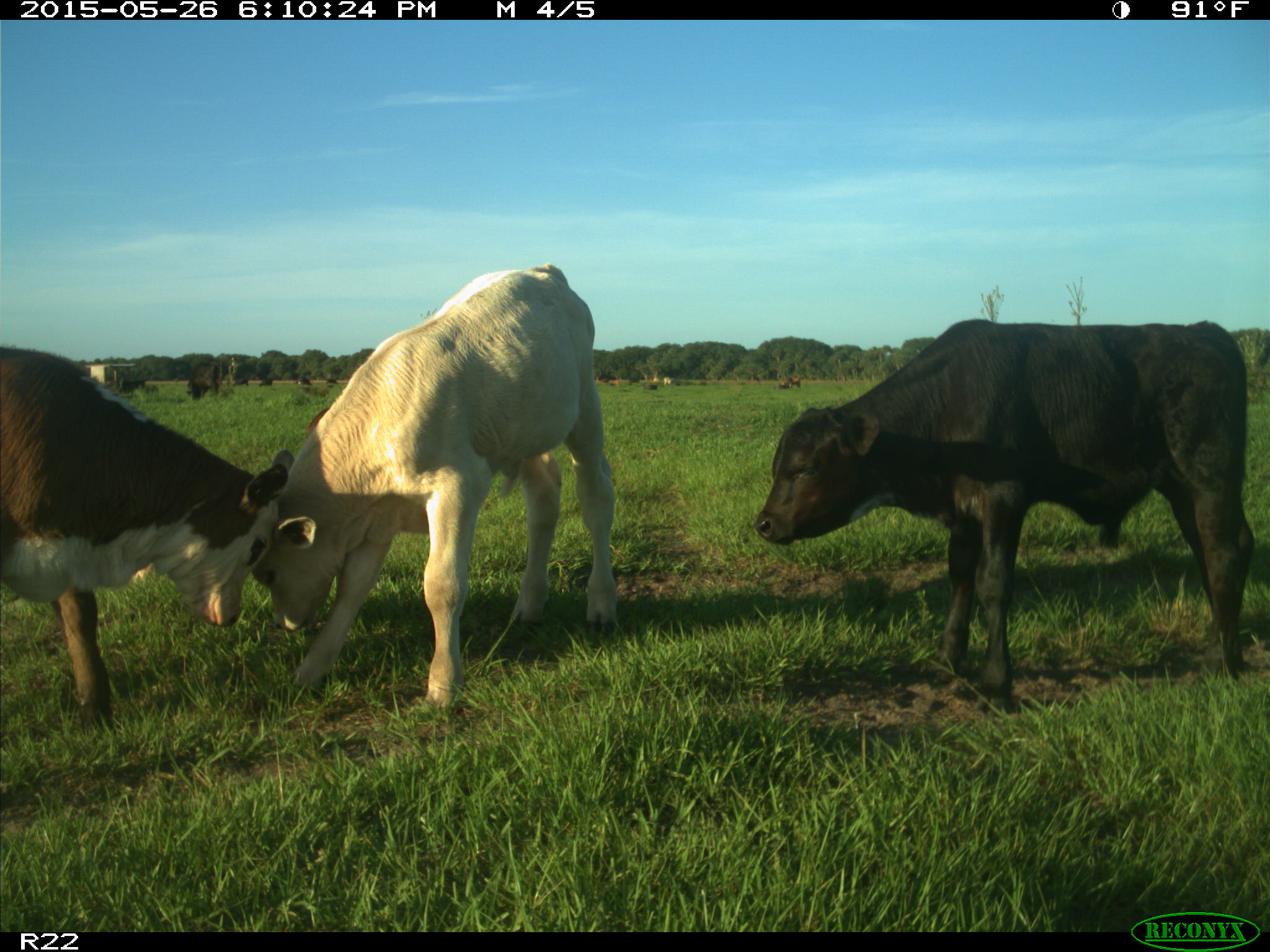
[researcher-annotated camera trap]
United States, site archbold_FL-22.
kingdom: Animalia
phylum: Chordata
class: Mammalia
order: Artiodactyla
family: Bovidae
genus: Bos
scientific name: Bos taurus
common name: domestic cow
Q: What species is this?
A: Bos taurus (domestic cow).